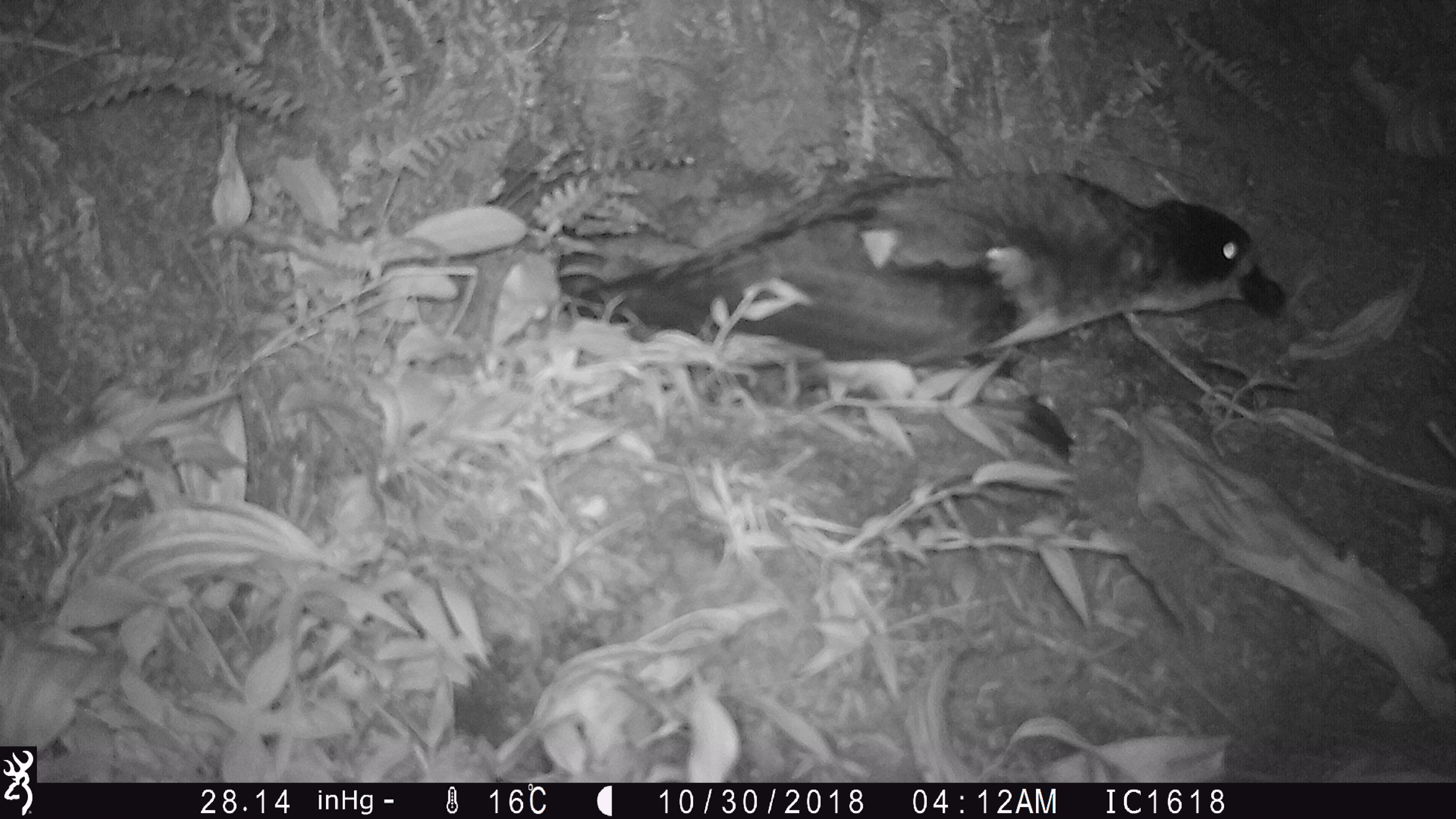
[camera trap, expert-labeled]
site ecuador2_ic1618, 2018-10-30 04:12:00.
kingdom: Animalia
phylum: Chordata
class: Aves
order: Procellariiformes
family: Procellariidae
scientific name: Procellariidae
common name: petrel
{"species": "petrel (Procellariidae)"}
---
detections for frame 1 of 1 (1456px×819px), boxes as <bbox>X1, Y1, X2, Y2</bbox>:
petrel: <bbox>576, 163, 1292, 404</bbox>